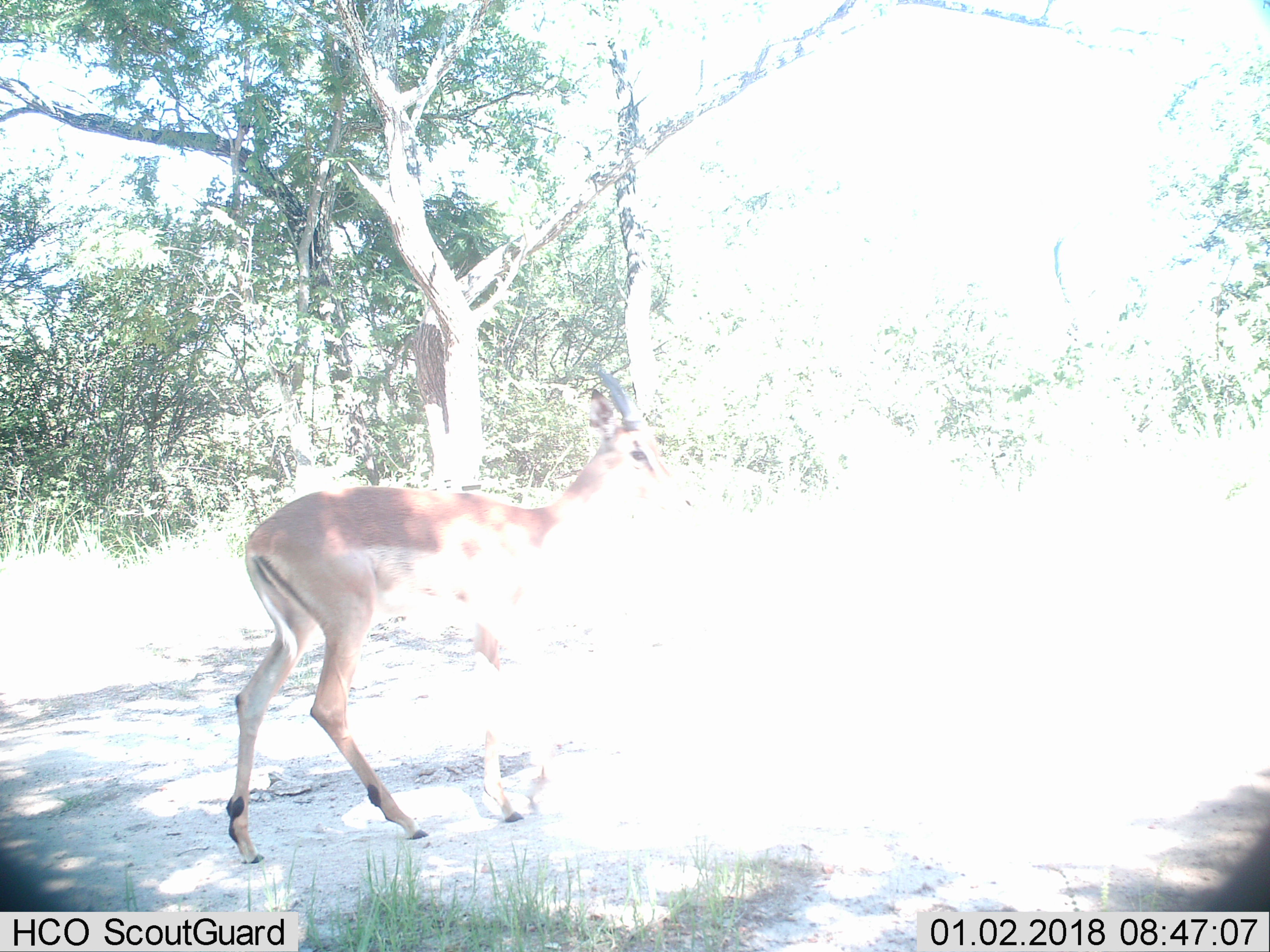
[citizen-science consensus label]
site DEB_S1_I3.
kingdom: Animalia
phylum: Chordata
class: Mammalia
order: Artiodactyla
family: Bovidae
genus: Aepyceros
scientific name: Aepyceros melampus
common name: impala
Impala (Aepyceros melampus), count 1. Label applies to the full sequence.